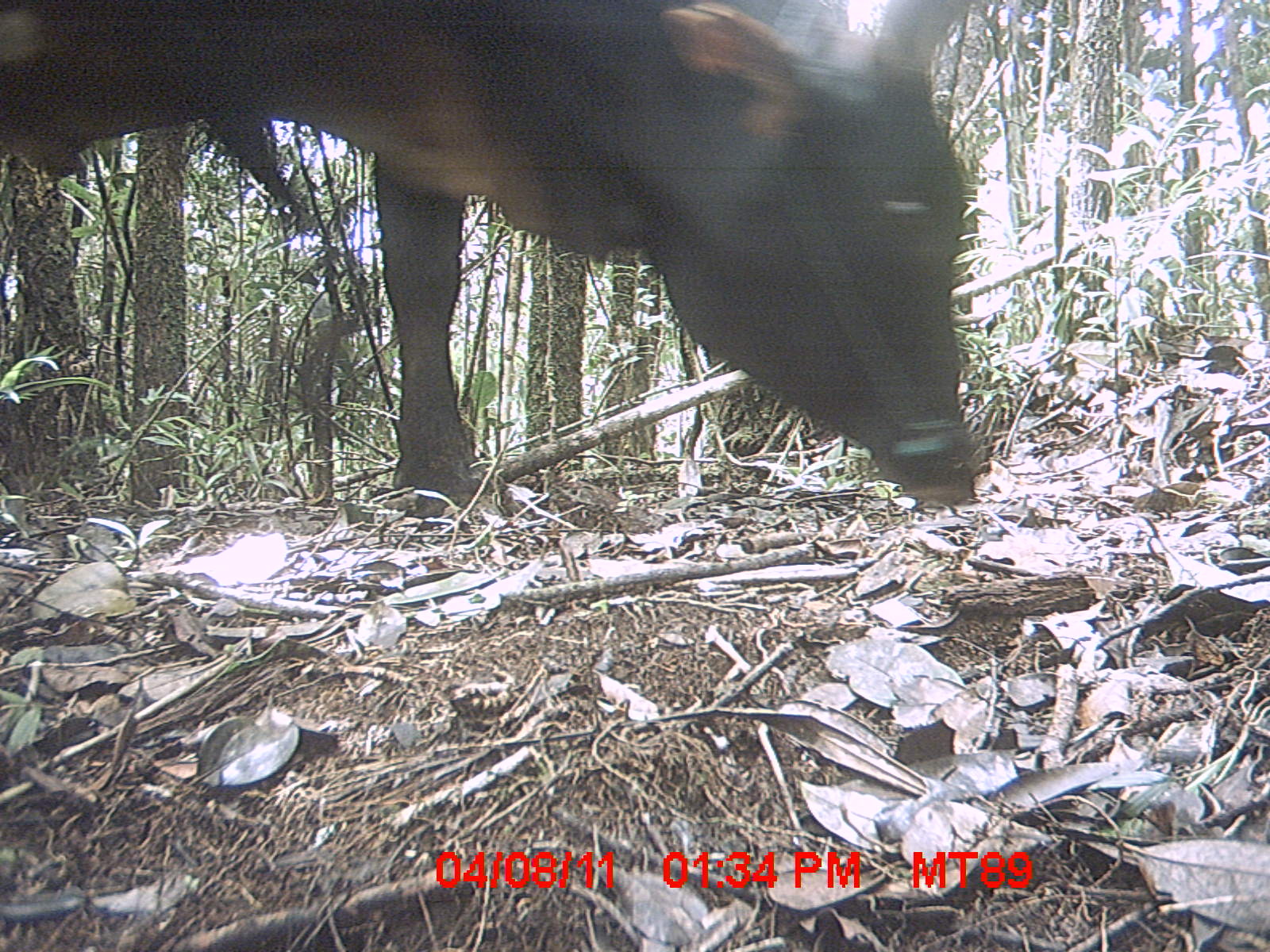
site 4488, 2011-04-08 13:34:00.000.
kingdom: Animalia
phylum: Chordata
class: Mammalia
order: Artiodactyla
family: Bovidae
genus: Bos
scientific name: Bos taurus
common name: domestic cattle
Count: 4.